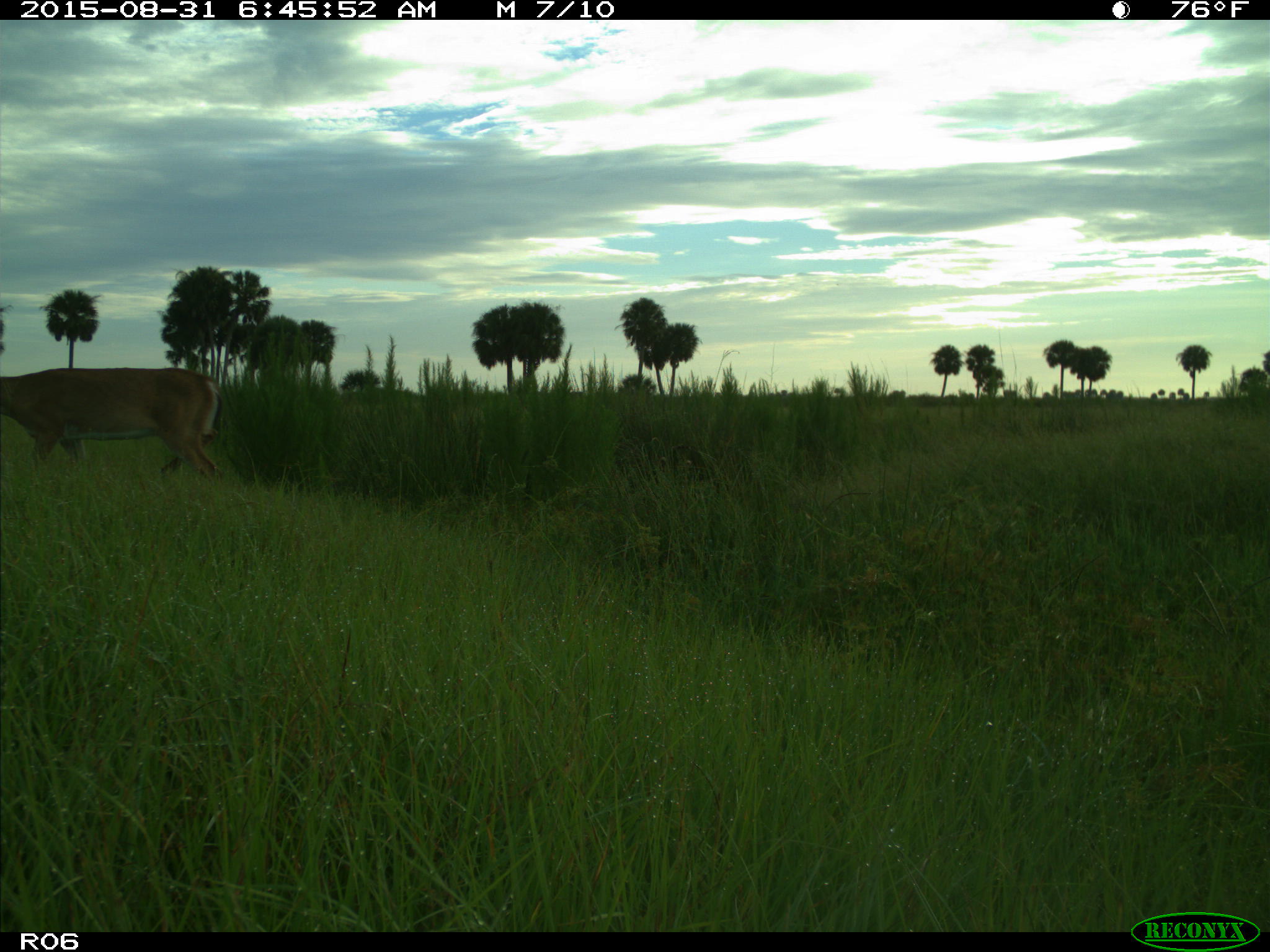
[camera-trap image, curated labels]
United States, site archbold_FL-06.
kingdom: Animalia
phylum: Chordata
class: Mammalia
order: Artiodactyla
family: Cervidae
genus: Odocoileus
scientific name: Odocoileus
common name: deer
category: unidentified deer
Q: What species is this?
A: Unidentified deer (deer) (Odocoileus).